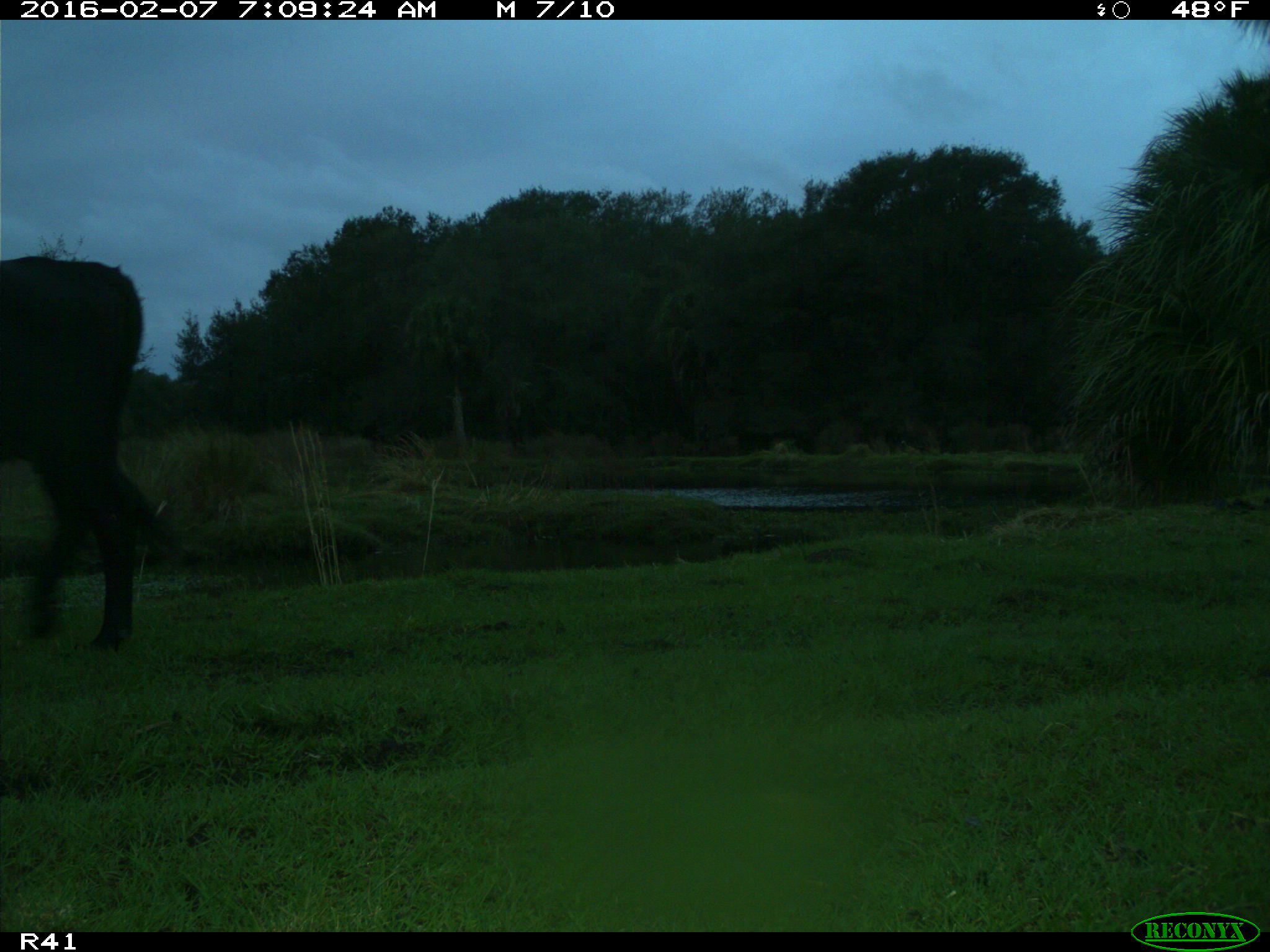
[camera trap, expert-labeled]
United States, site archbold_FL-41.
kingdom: Animalia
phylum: Chordata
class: Mammalia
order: Artiodactyla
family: Bovidae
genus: Bos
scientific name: Bos taurus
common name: domestic cow